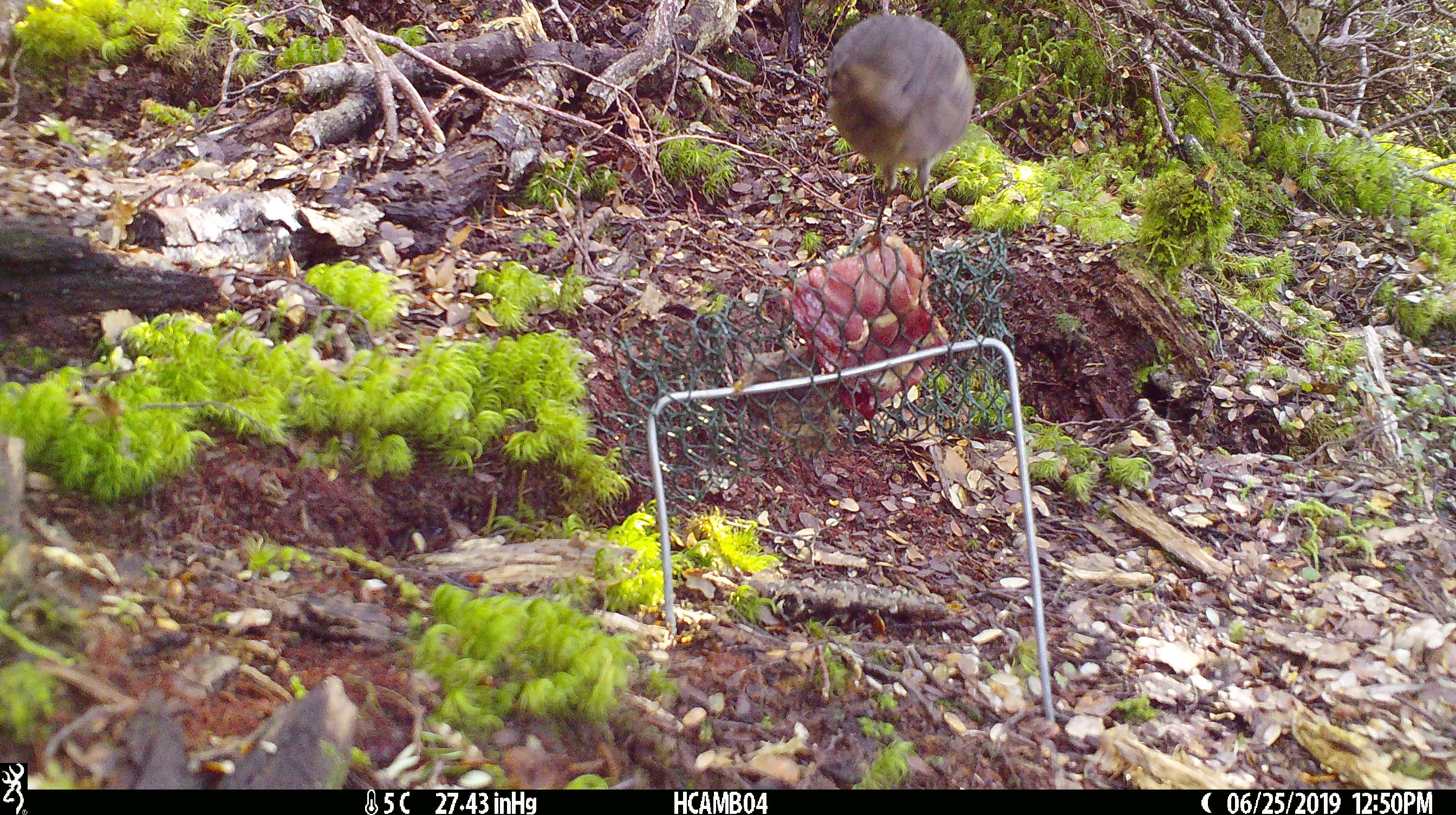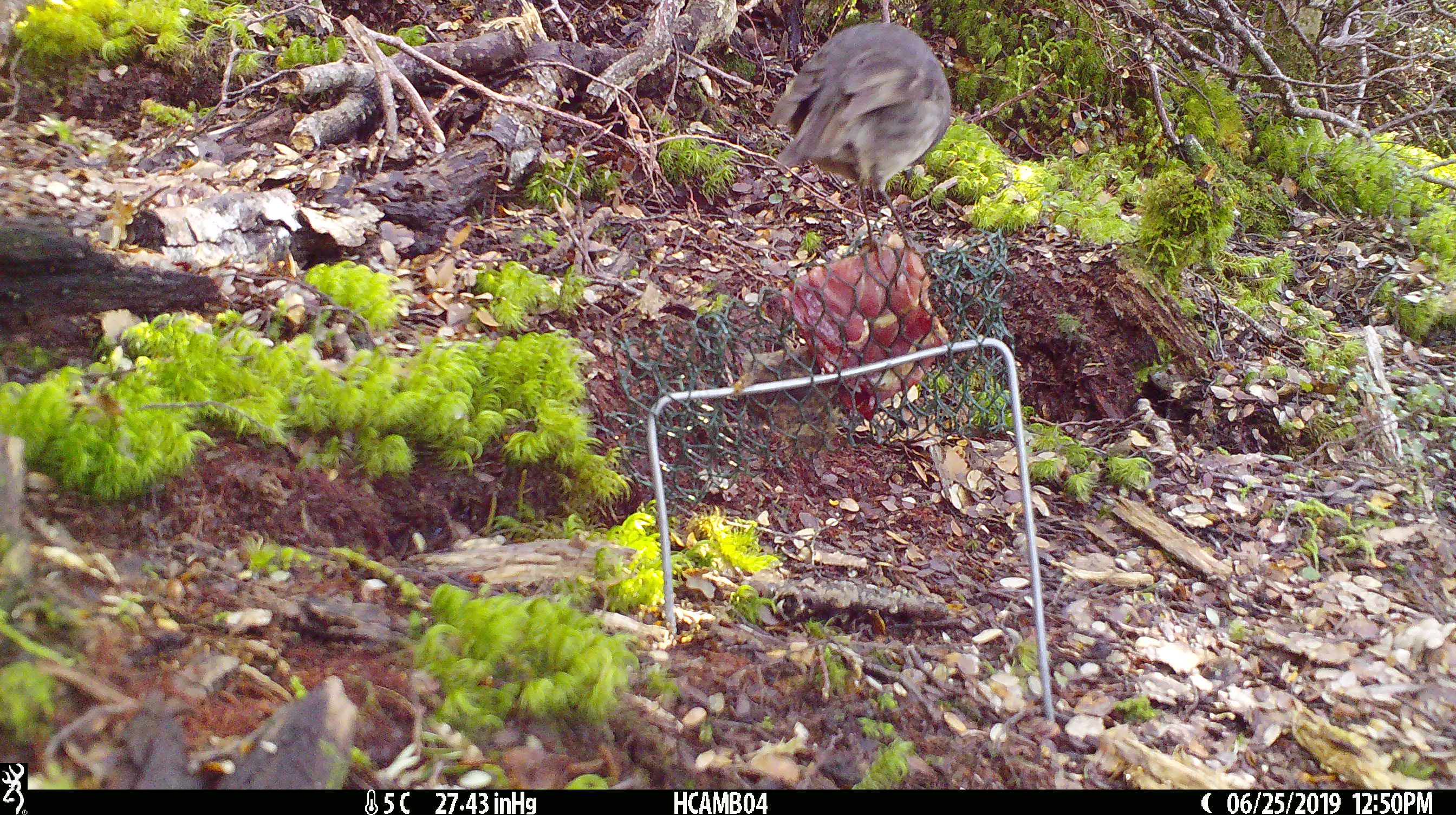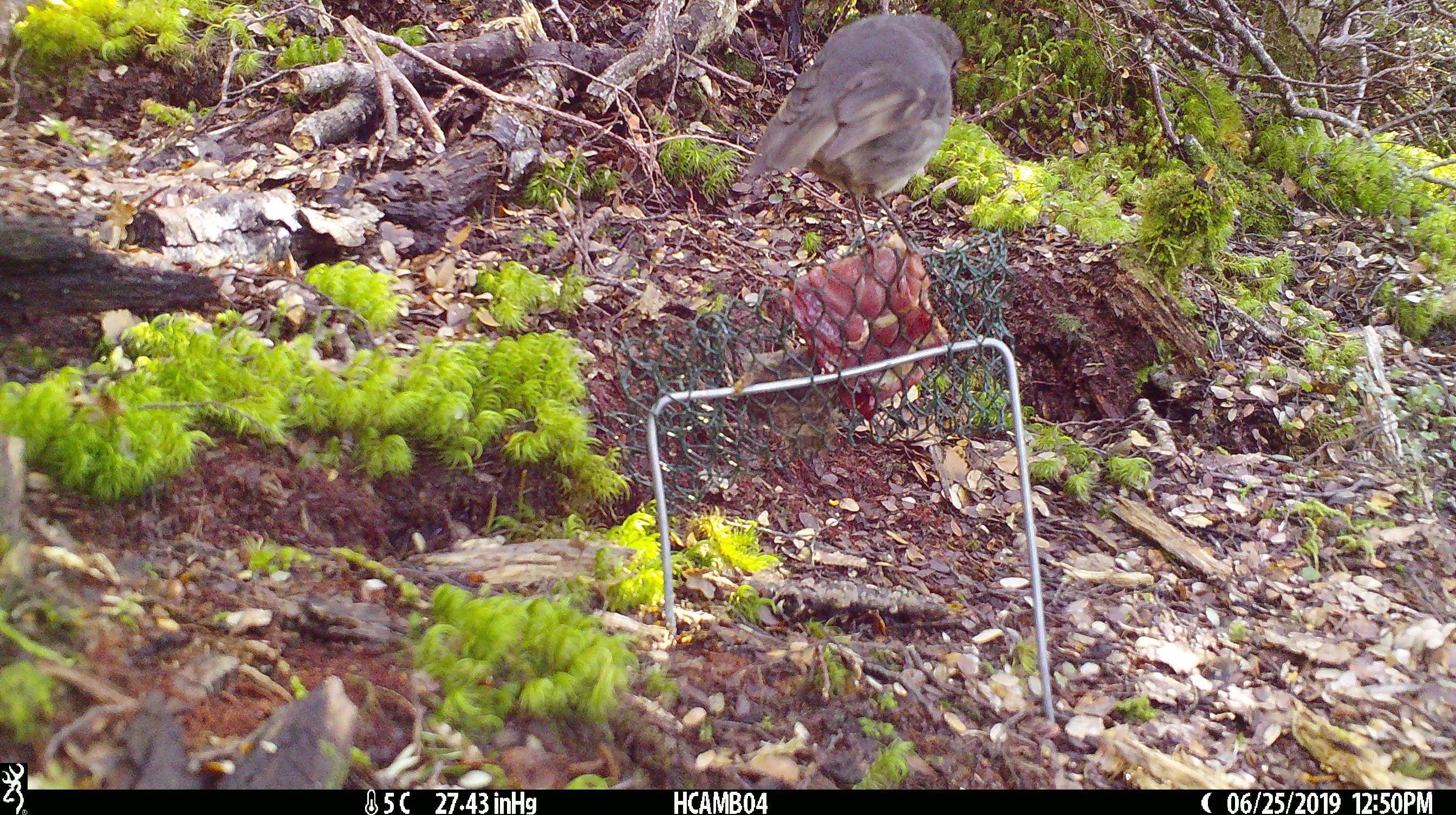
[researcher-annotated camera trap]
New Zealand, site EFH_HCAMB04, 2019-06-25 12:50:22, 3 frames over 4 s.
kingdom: Animalia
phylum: Chordata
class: Aves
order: Passeriformes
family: Petroicidae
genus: Petroica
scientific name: Petroica australis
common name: new zealand robin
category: robin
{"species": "robin (new zealand robin) (Petroica australis)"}